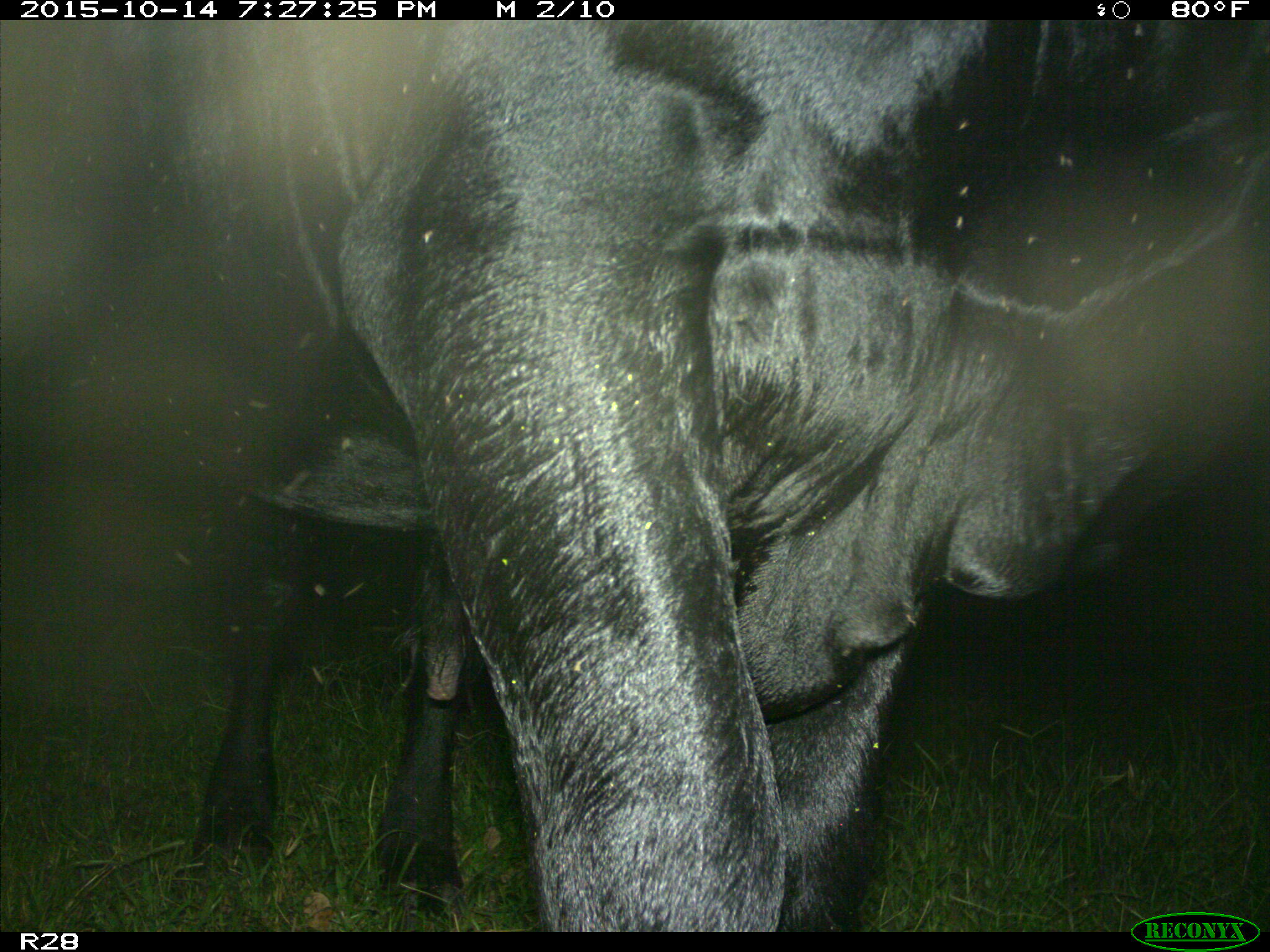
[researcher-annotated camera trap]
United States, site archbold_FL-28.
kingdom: Animalia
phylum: Chordata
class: Mammalia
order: Artiodactyla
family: Bovidae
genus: Bos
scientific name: Bos taurus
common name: domestic cow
Bos taurus (domestic cow).